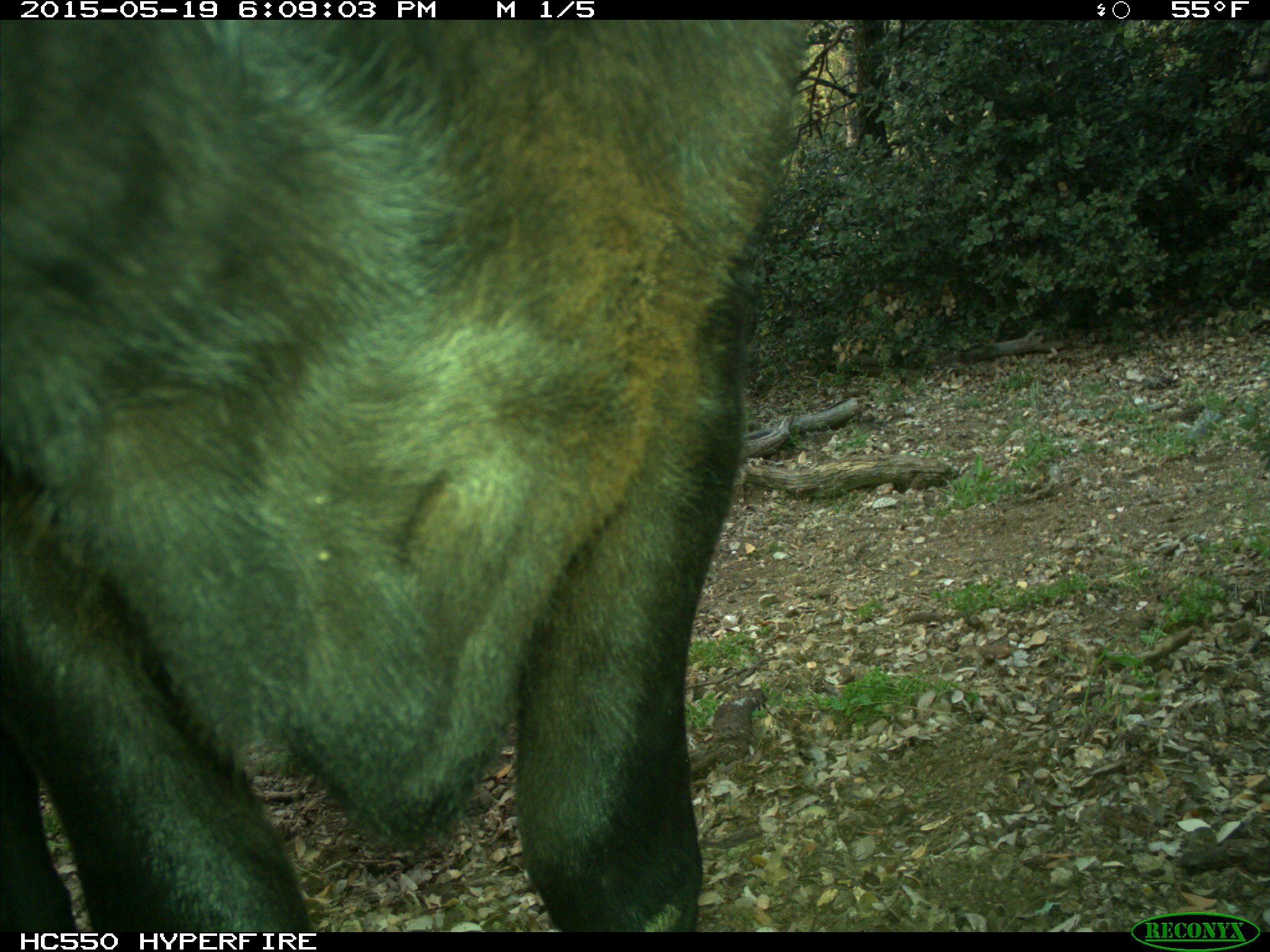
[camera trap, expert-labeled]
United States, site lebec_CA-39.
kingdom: Animalia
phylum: Chordata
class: Mammalia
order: Artiodactyla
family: Bovidae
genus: Bos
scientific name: Bos taurus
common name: domestic cow